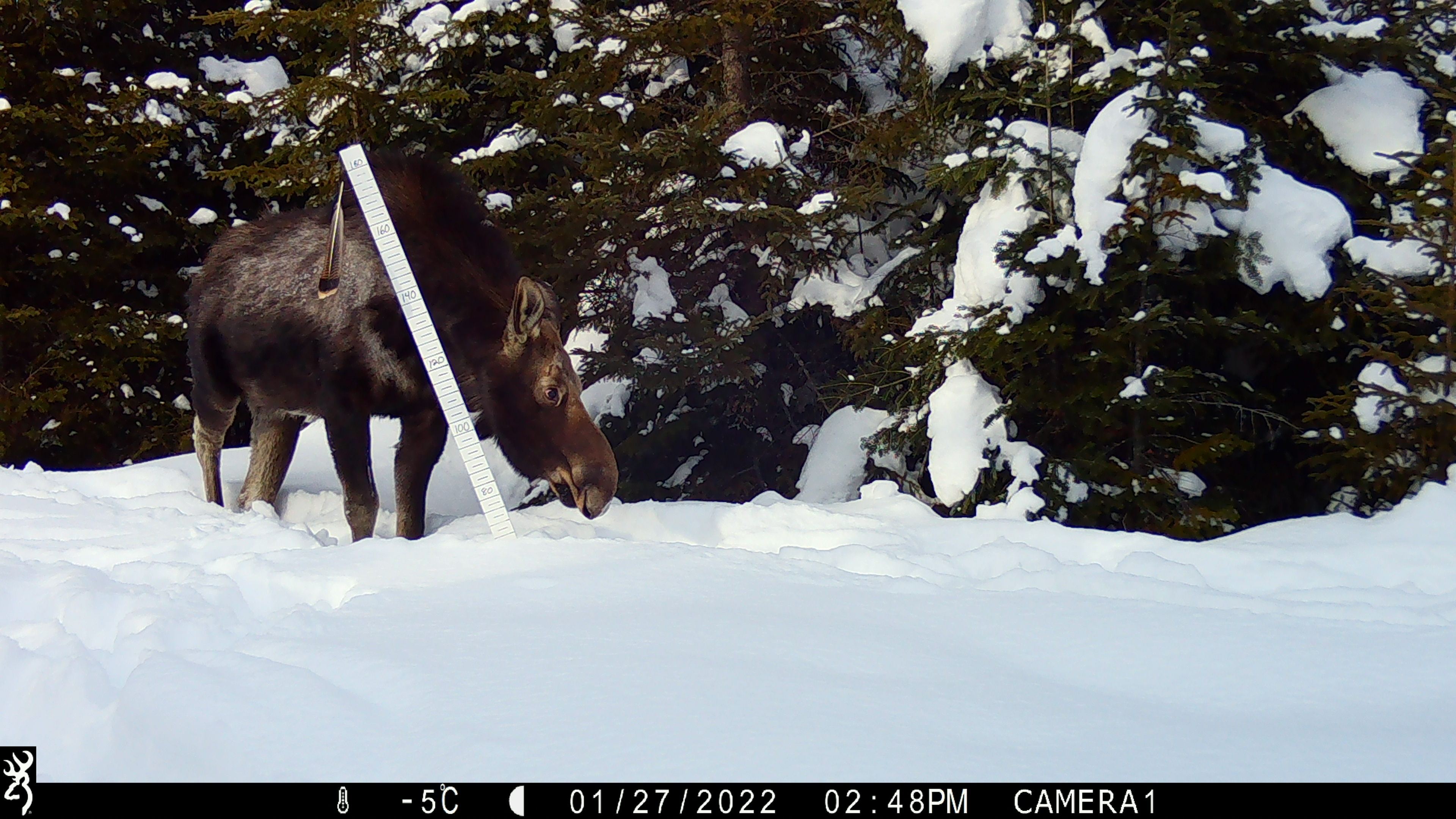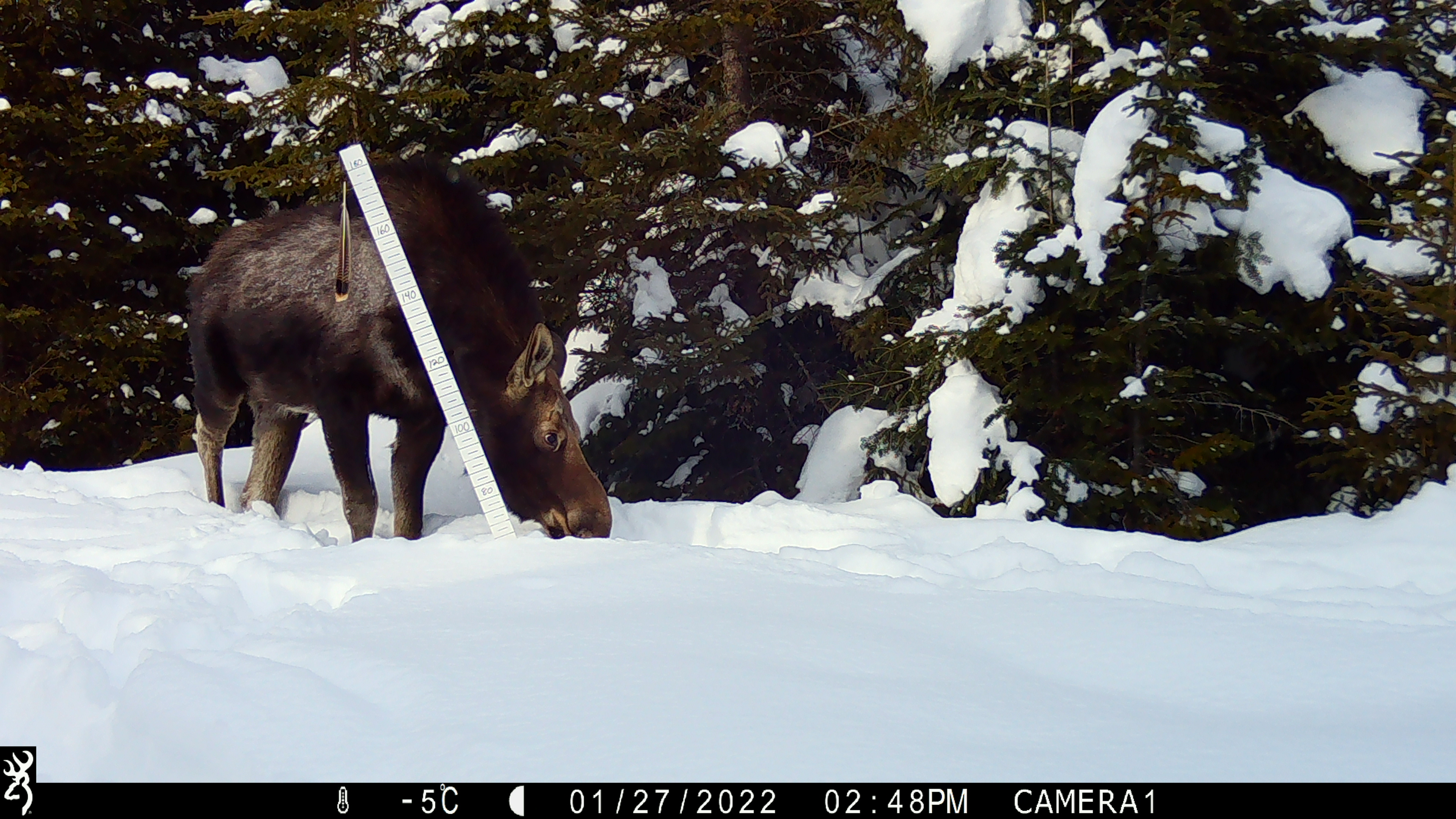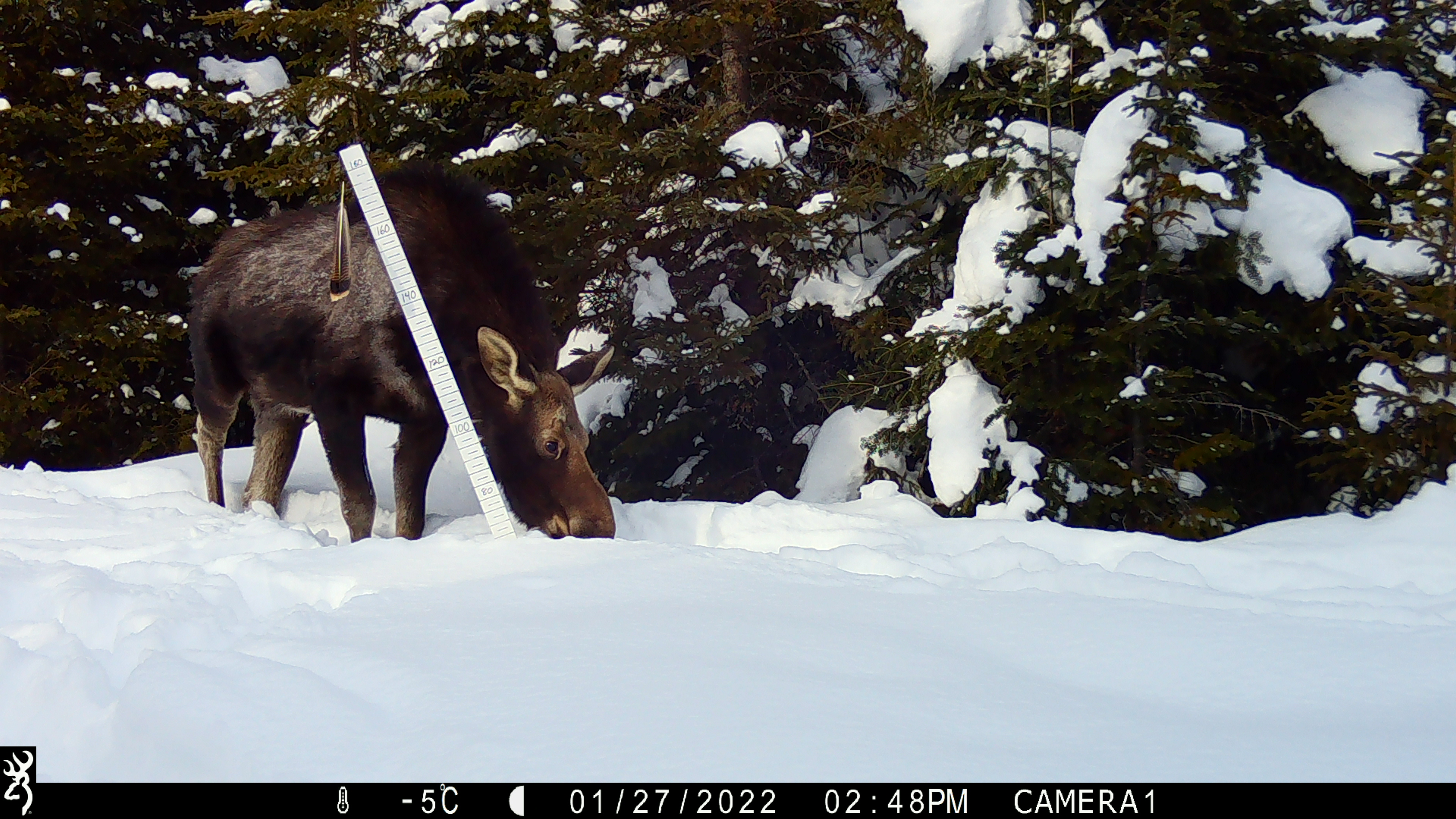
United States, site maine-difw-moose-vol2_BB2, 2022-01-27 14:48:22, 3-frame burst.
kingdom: Animalia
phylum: Chordata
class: Mammalia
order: Artiodactyla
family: Cervidae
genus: Alces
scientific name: Alces alces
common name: moose